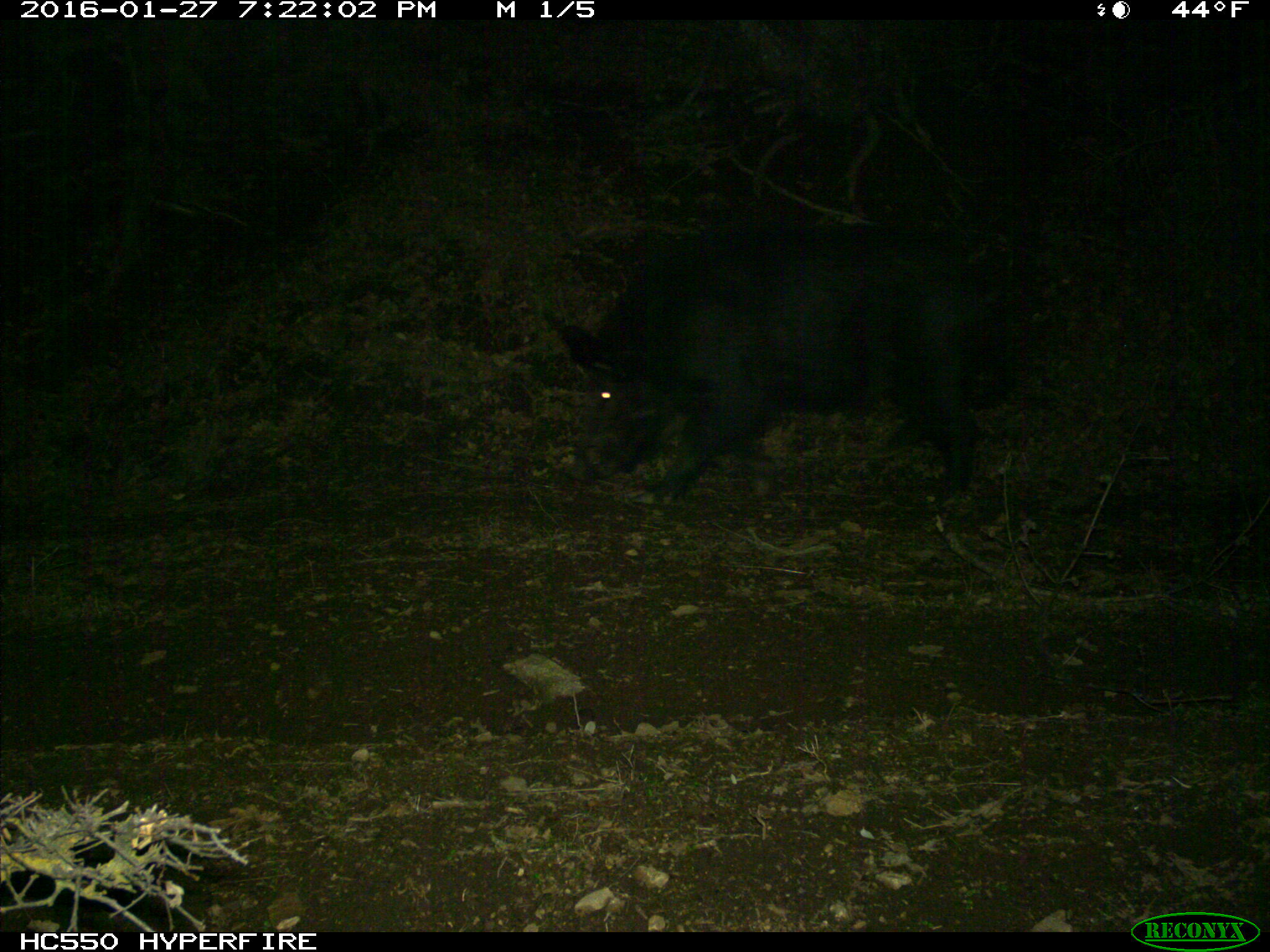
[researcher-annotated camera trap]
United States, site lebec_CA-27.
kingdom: Animalia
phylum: Chordata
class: Mammalia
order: Artiodactyla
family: Suidae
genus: Sus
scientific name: Sus scrofa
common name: wild boar